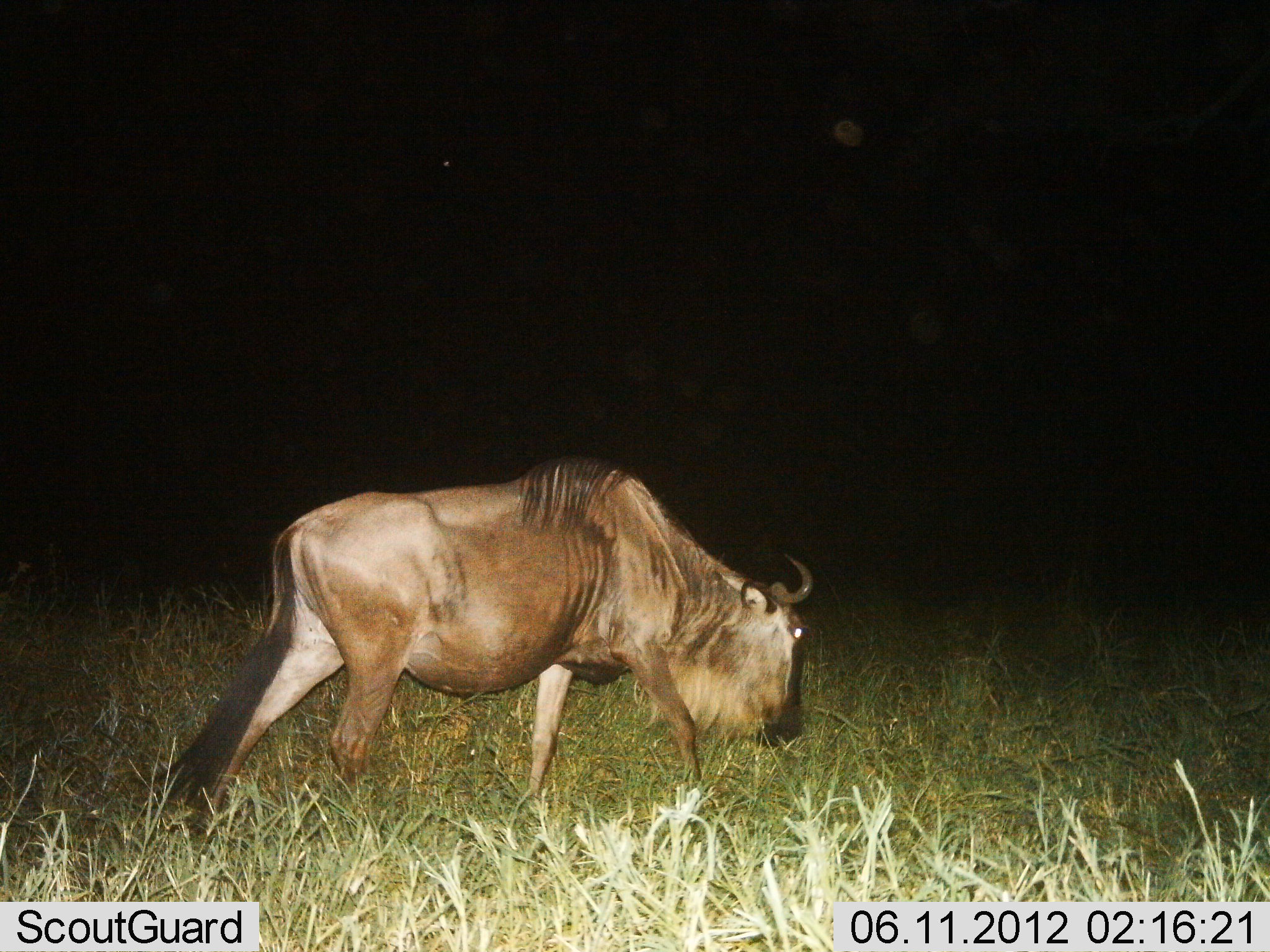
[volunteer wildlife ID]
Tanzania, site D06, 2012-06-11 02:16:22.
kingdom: Animalia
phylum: Chordata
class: Mammalia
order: Artiodactyla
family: Bovidae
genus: Connochaetes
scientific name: Connochaetes taurinus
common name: blue wildebeest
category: wildebeest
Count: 1.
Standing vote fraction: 20%.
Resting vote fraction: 0%.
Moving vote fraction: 40%.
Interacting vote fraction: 0%.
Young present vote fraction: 0%.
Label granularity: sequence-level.